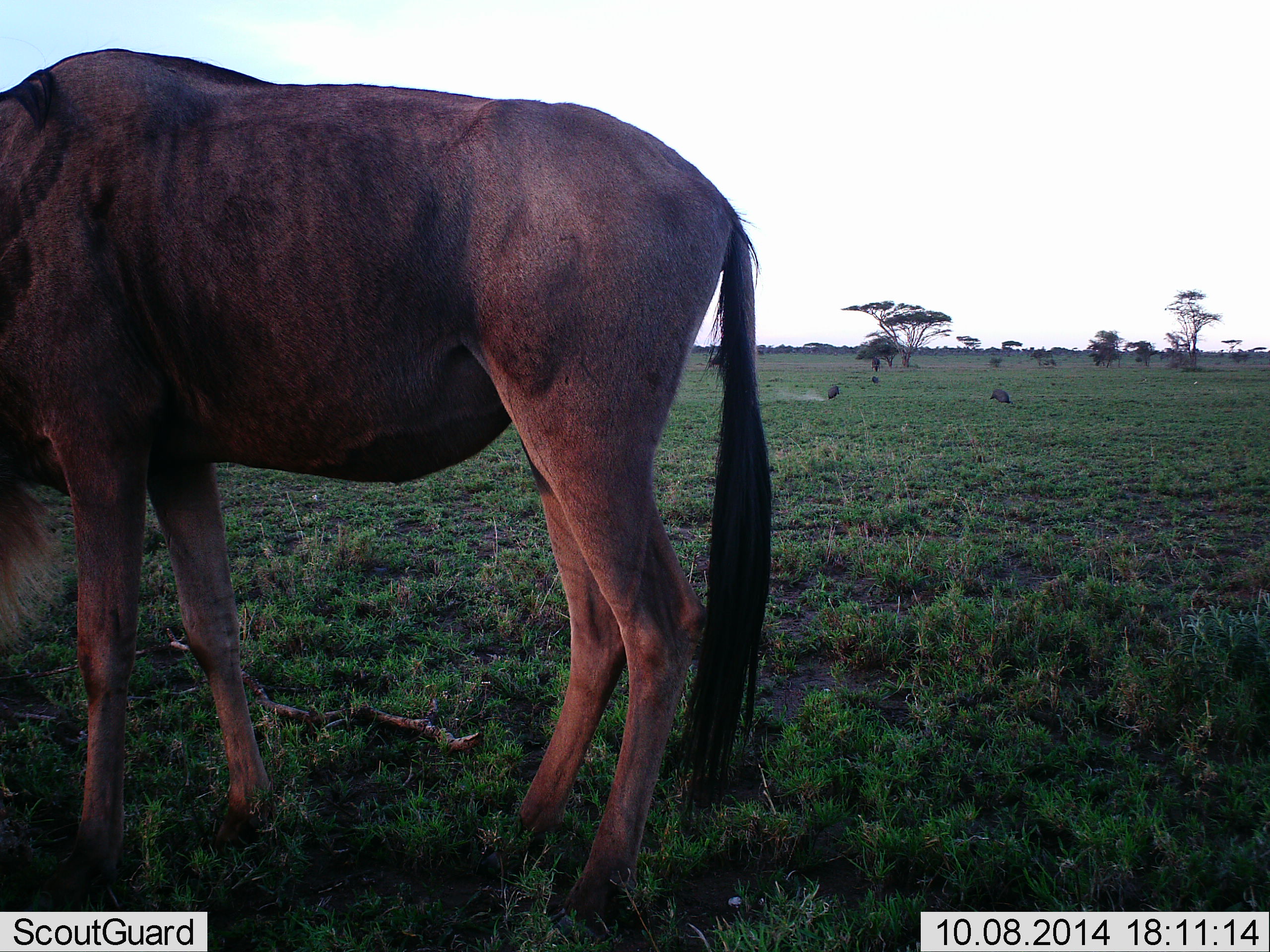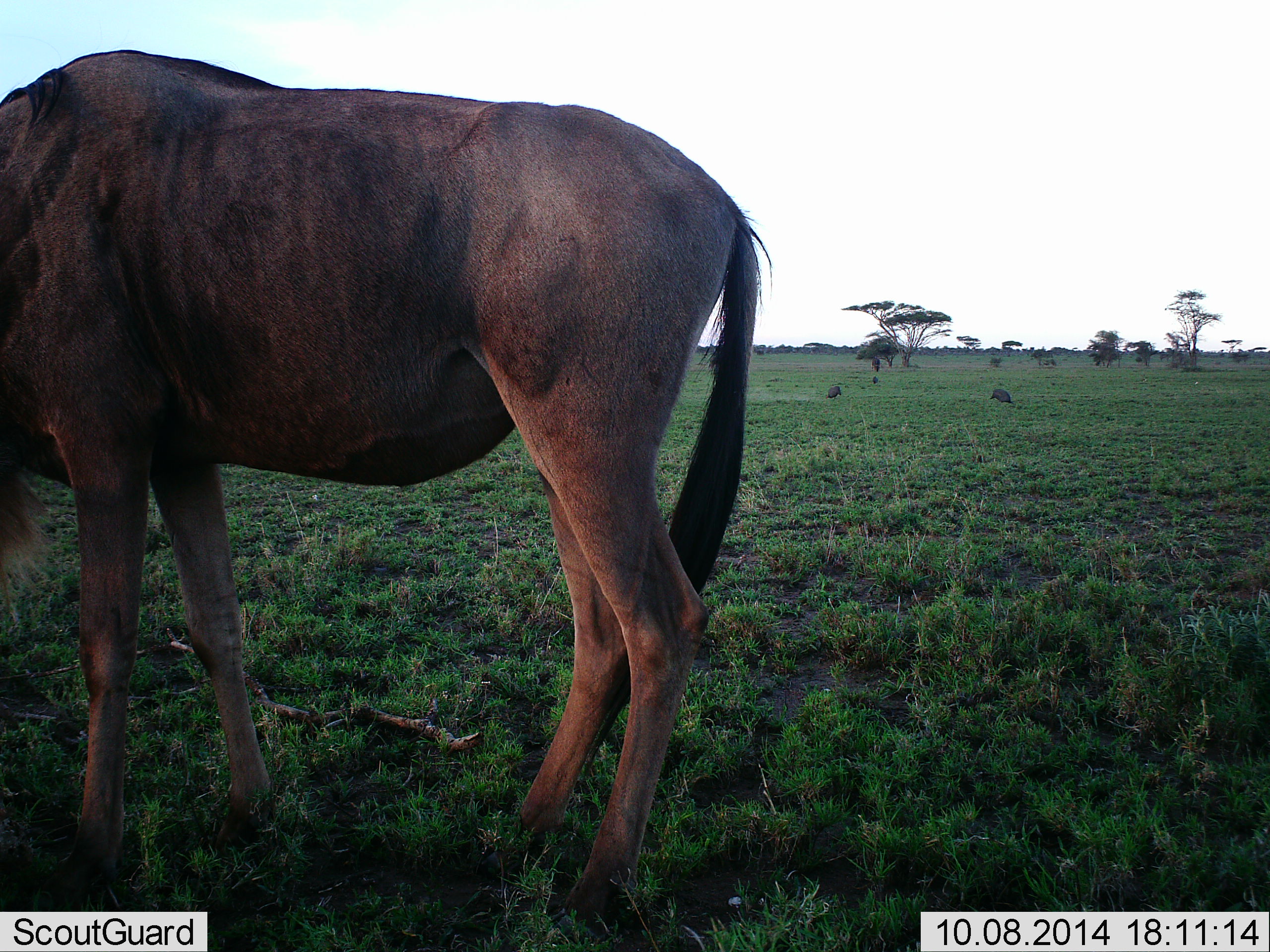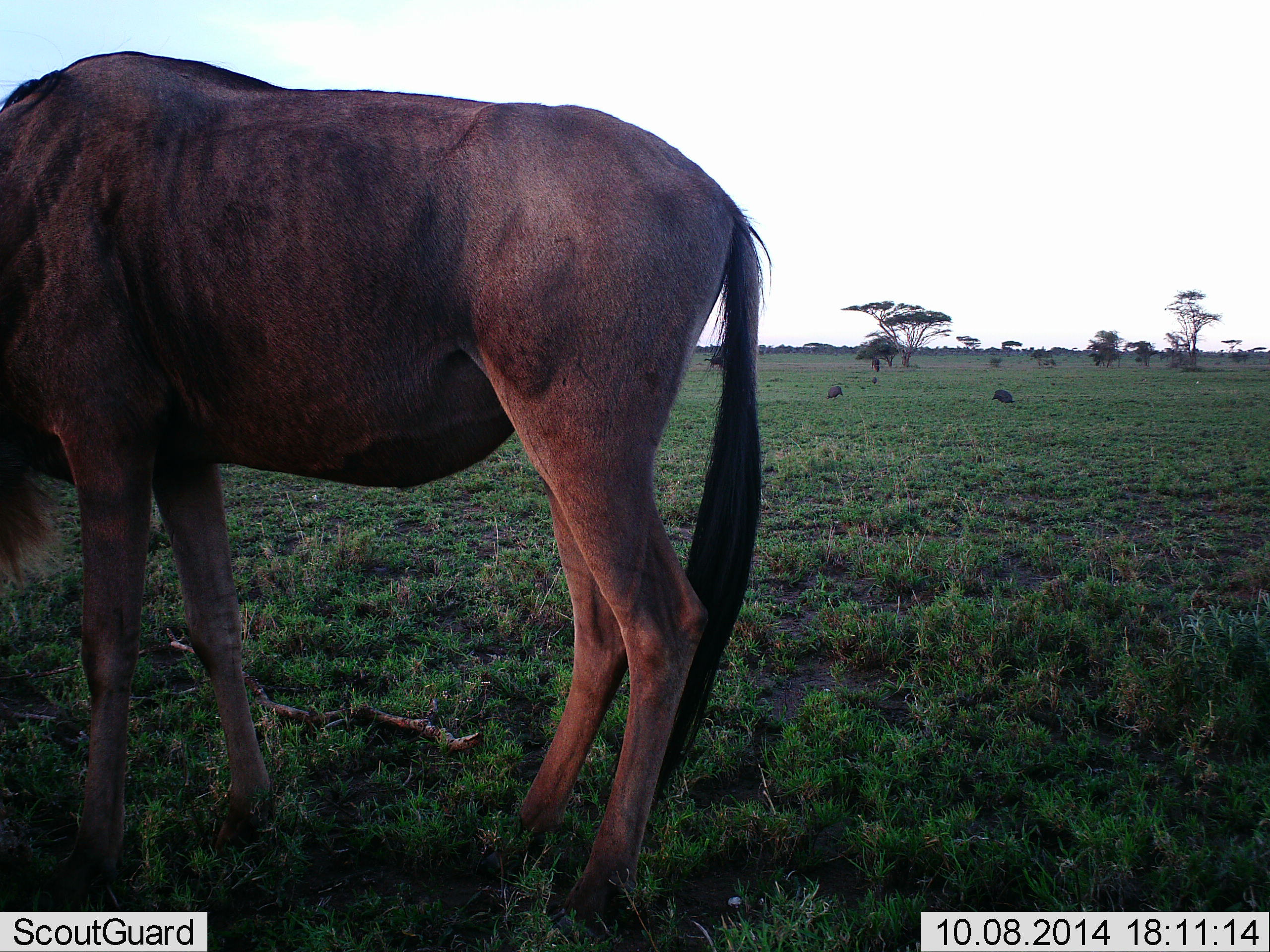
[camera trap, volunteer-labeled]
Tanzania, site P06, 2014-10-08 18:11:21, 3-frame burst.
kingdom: Animalia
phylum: Chordata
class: Mammalia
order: Artiodactyla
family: Bovidae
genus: Connochaetes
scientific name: Connochaetes taurinus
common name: blue wildebeest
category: wildebeest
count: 1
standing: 79%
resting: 0%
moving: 0%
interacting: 0%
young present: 0%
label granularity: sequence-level